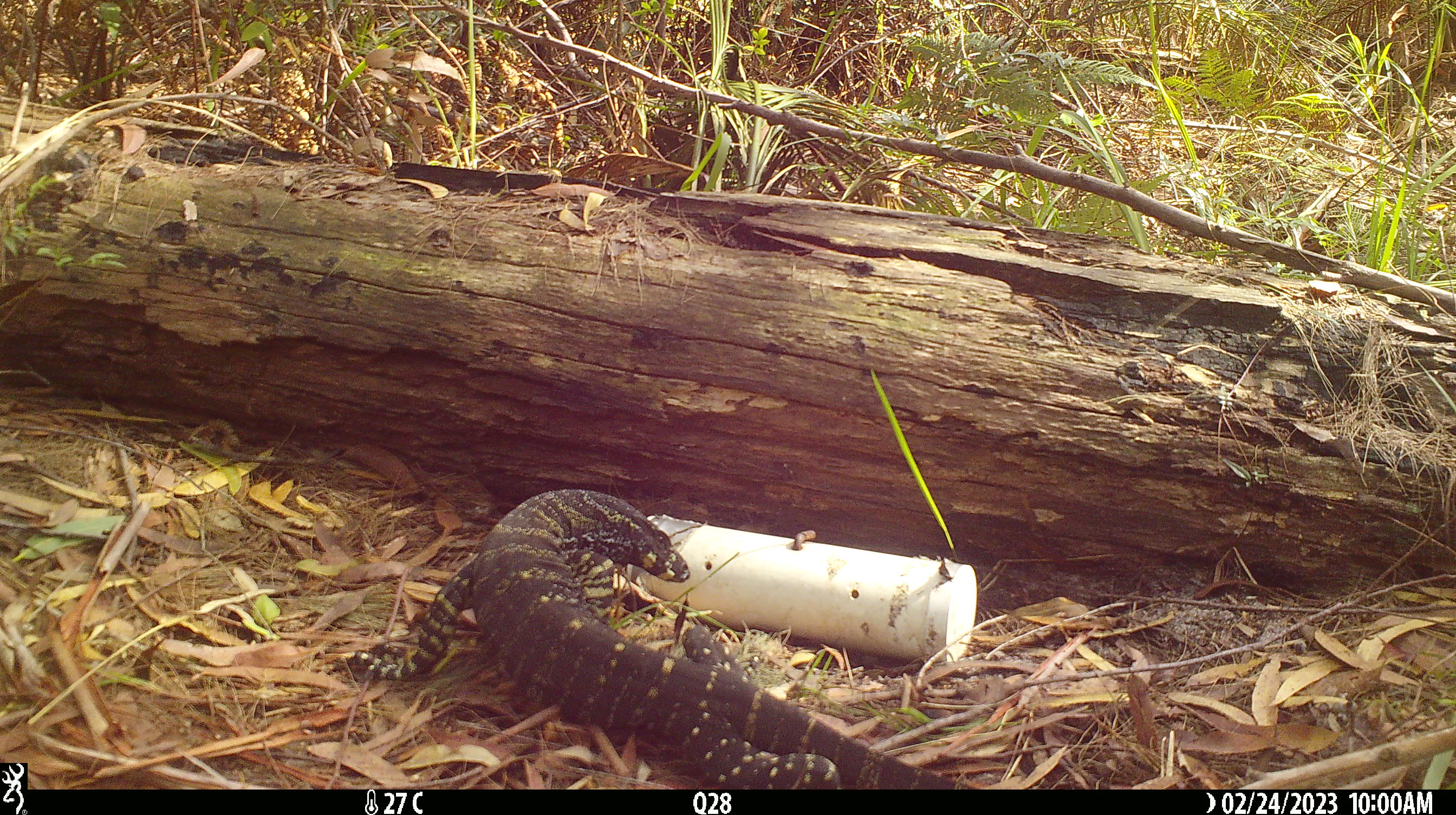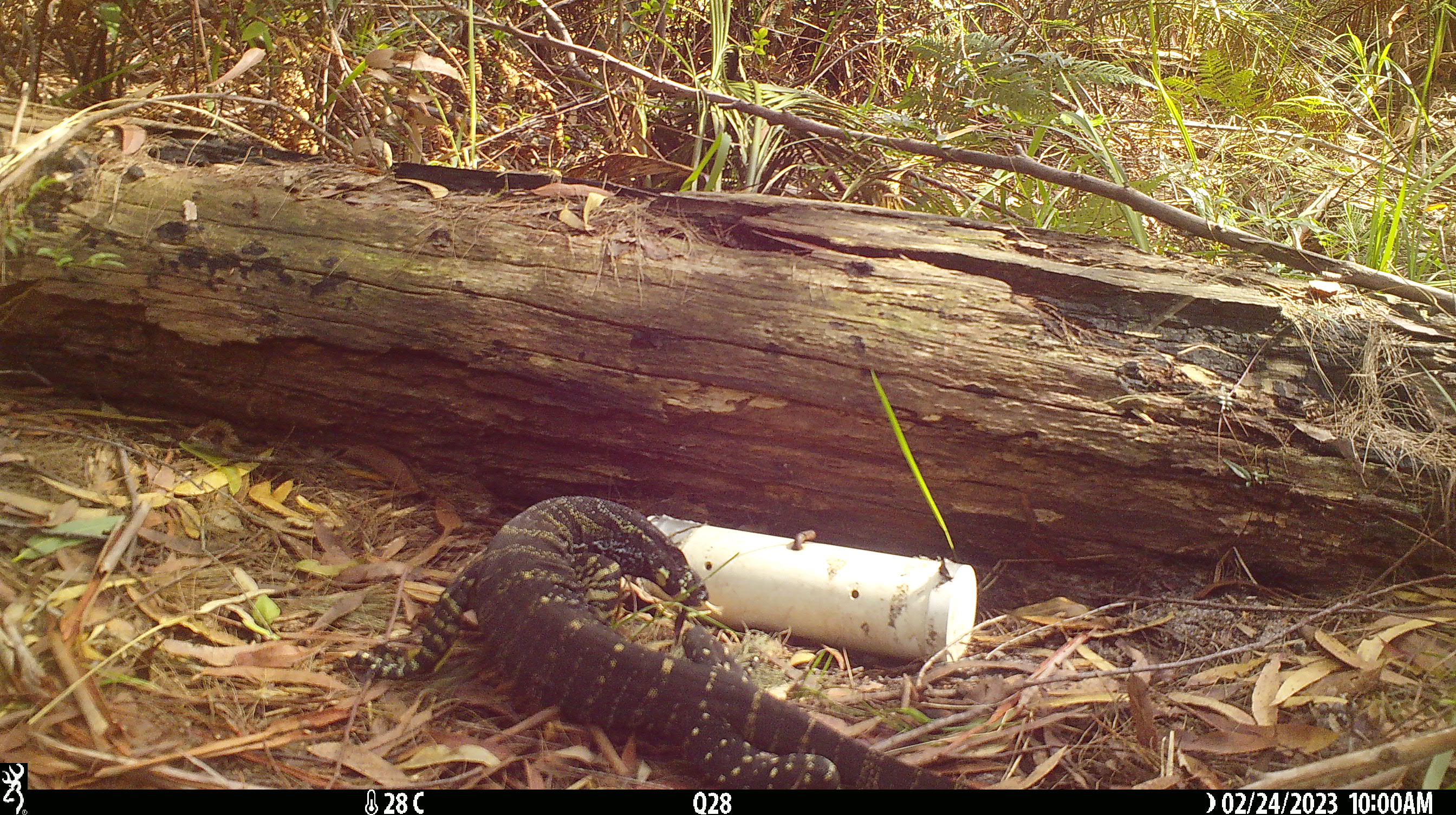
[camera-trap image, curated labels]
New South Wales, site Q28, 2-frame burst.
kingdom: Animalia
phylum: Chordata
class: Reptilia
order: Squamata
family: Varanidae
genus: Varanus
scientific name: Varanus varius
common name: lace monitor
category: goanna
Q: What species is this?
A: Goanna (lace monitor) (Varanus varius).